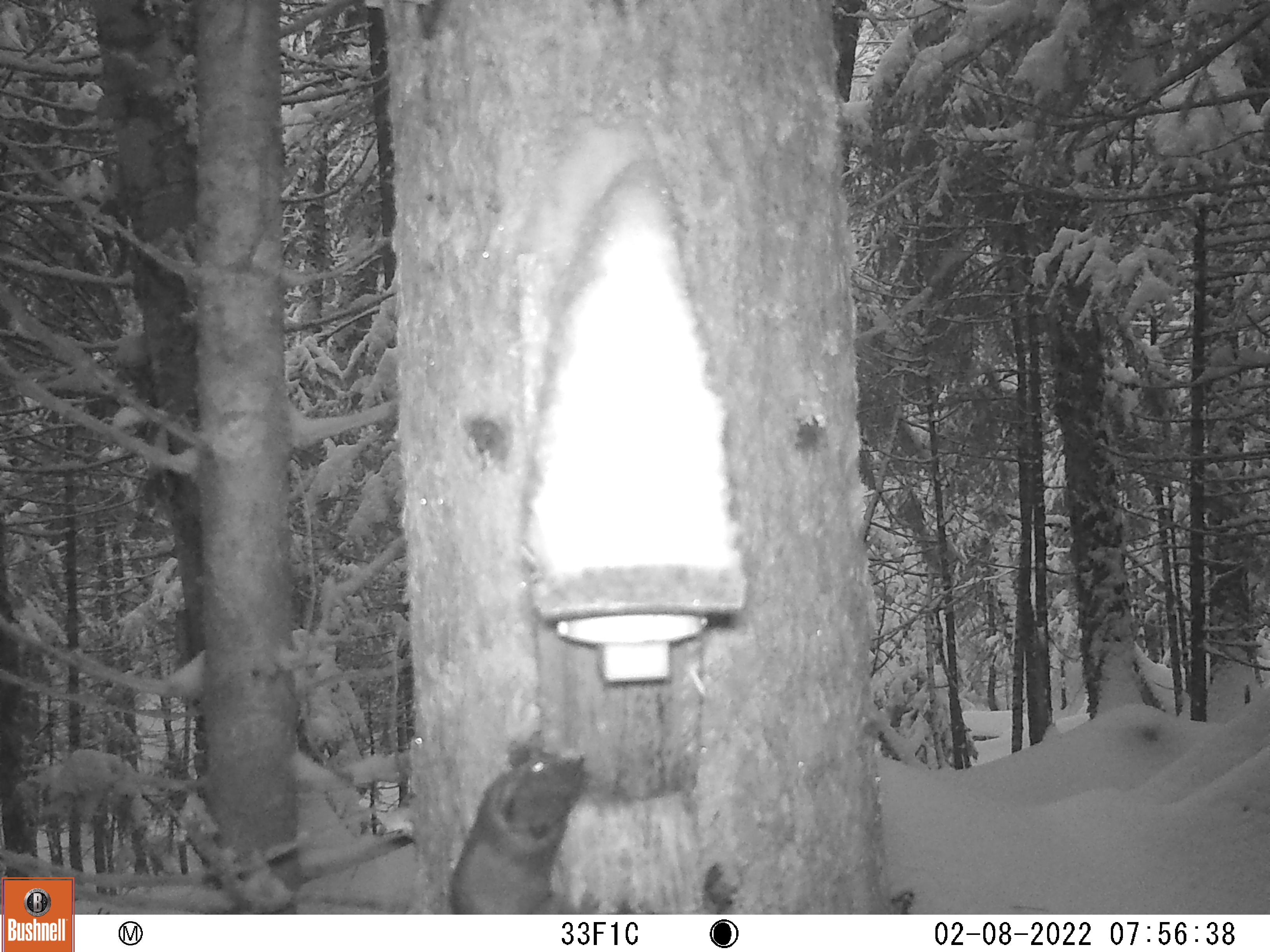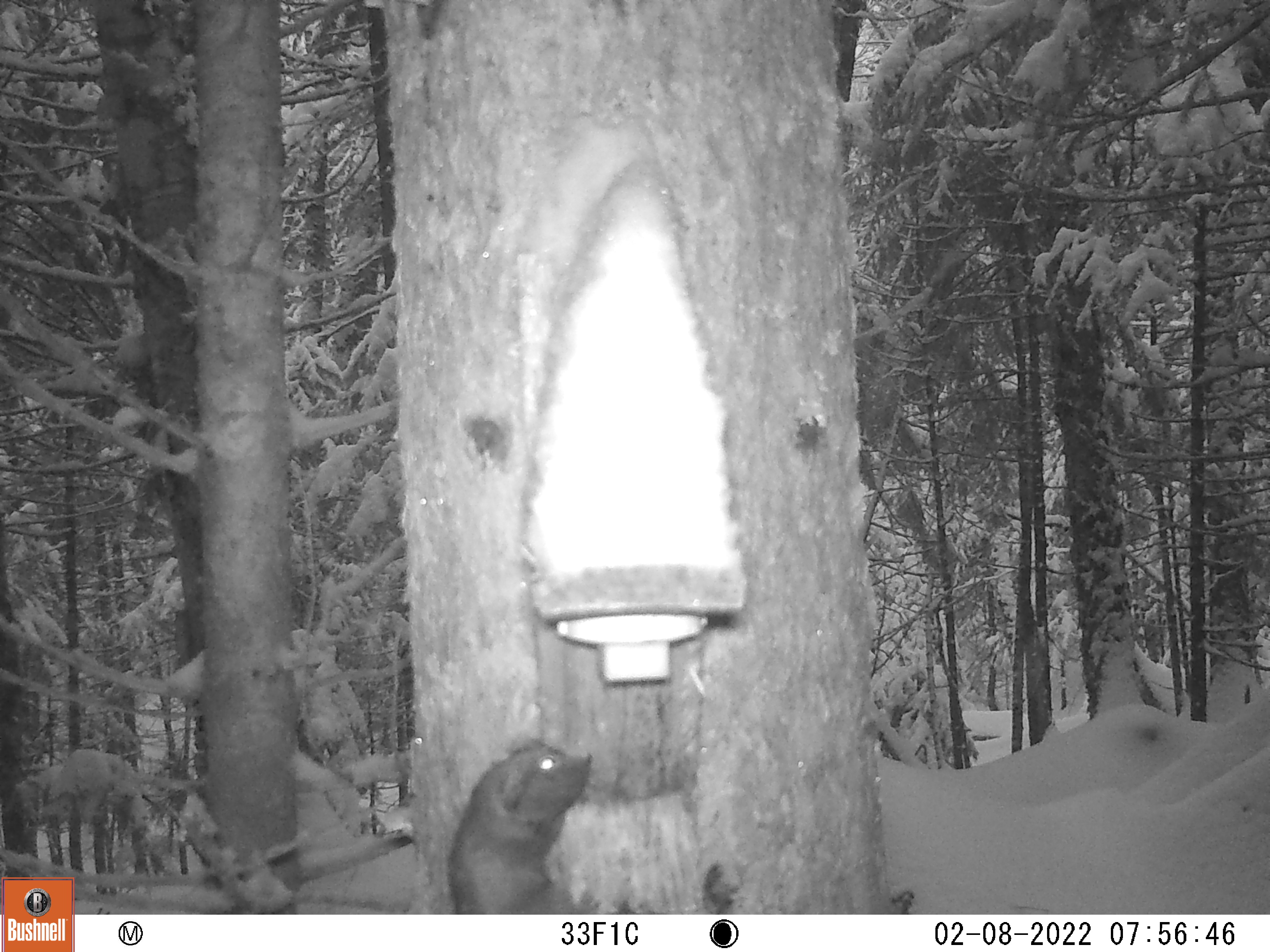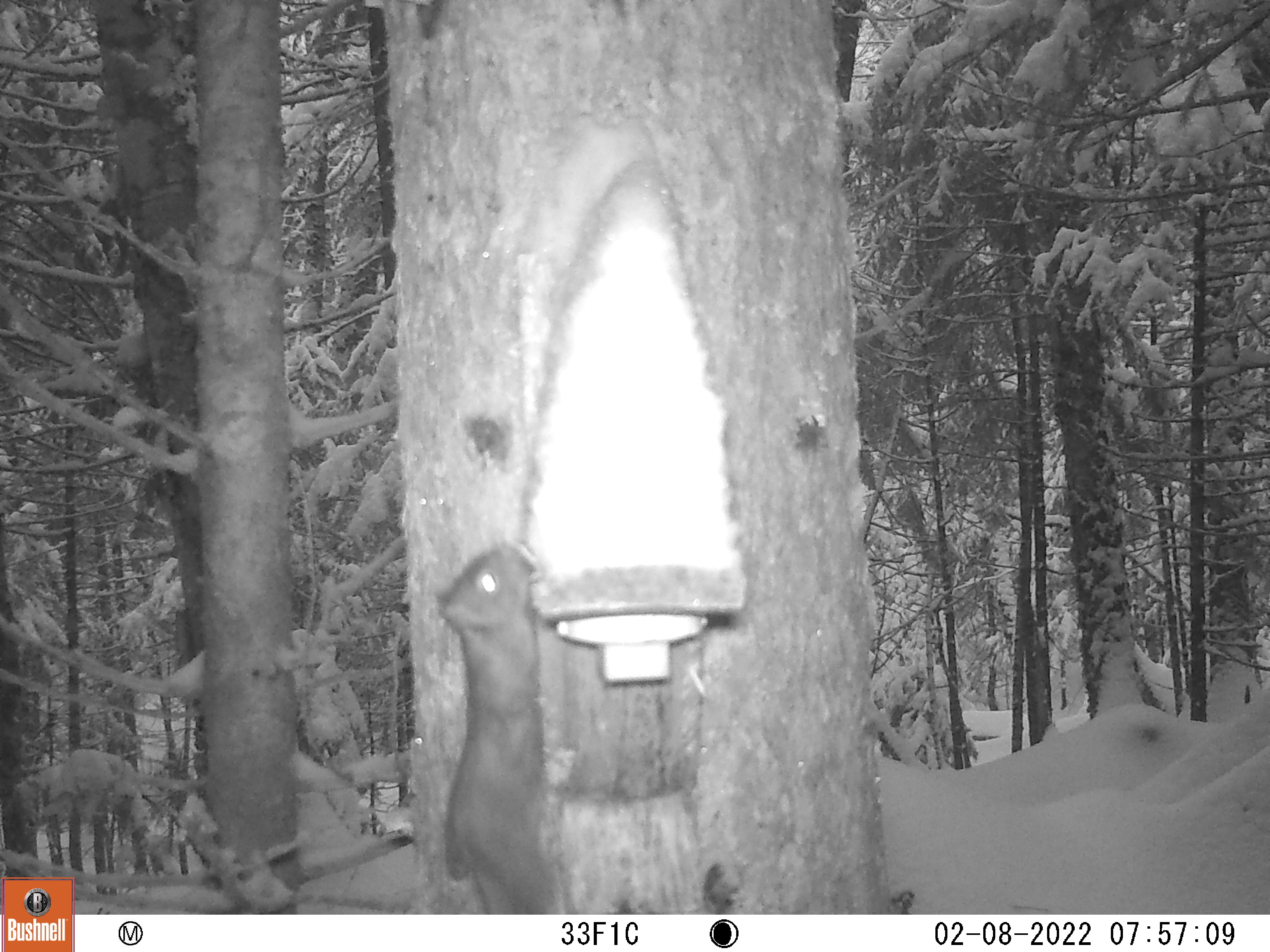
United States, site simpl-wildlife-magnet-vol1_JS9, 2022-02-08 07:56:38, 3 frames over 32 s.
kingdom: Animalia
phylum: Chordata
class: Mammalia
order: Rodentia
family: Sciuridae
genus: Tamiasciurus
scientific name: Tamiasciurus hudsonicus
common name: red squirrel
Red squirrel (Tamiasciurus hudsonicus).